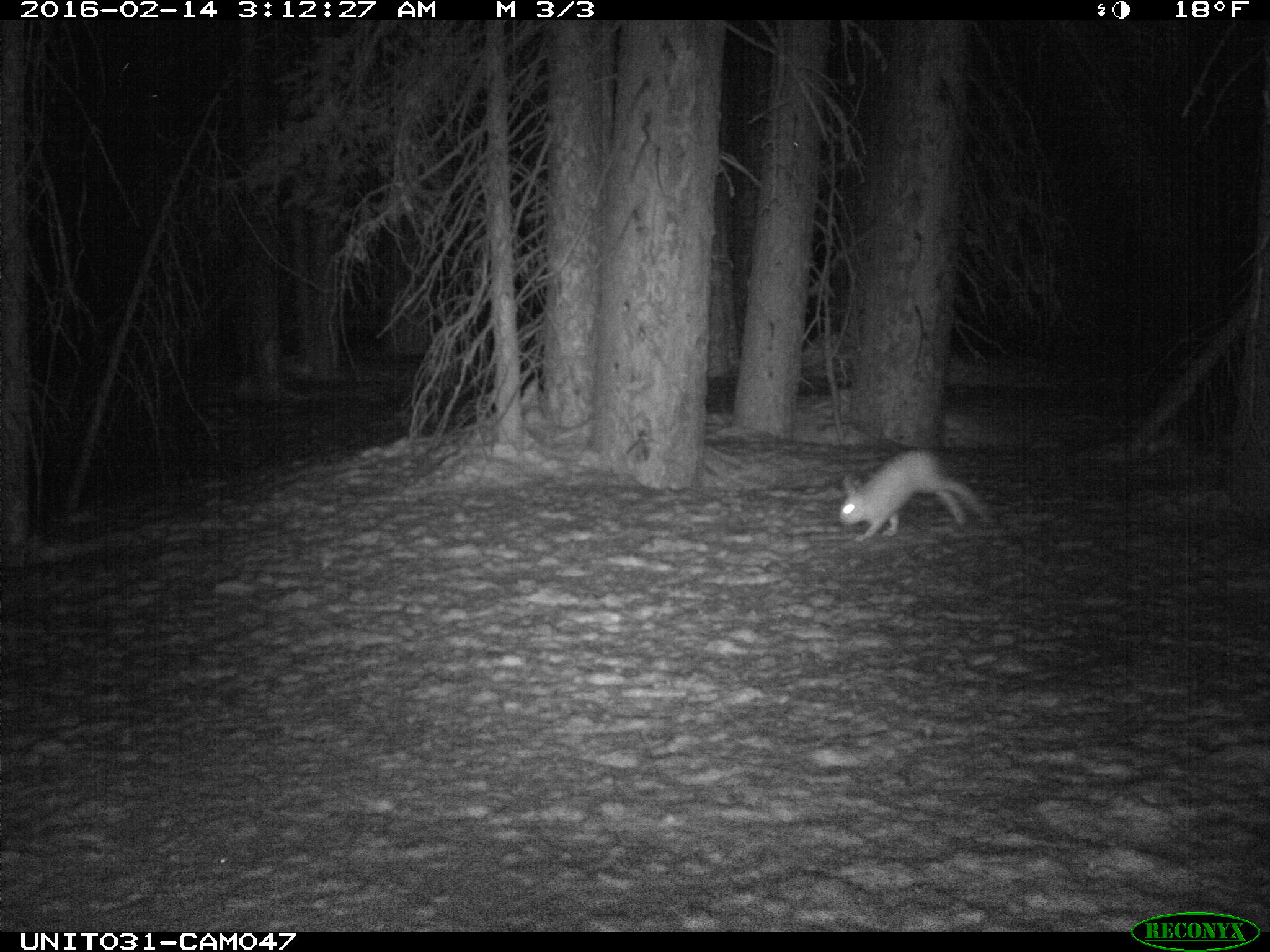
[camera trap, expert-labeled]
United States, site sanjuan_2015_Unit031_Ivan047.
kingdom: Animalia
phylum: Chordata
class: Mammalia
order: Lagomorpha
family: Leporidae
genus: Lepus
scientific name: Lepus americanus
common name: snowshoe hare